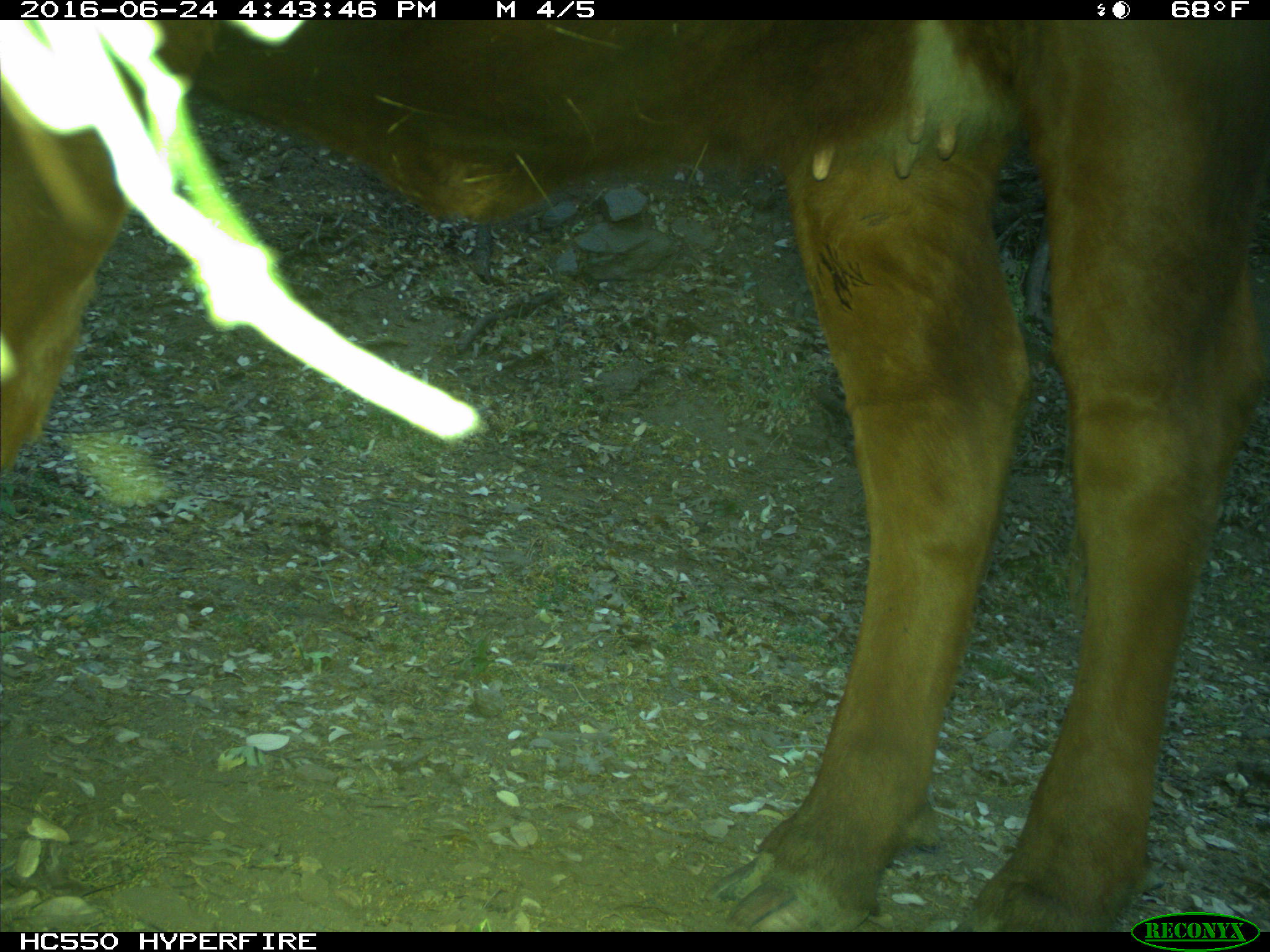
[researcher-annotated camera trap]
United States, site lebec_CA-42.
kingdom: Animalia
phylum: Chordata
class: Mammalia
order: Artiodactyla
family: Bovidae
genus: Bos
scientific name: Bos taurus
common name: domestic cow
Bos taurus (domestic cow).